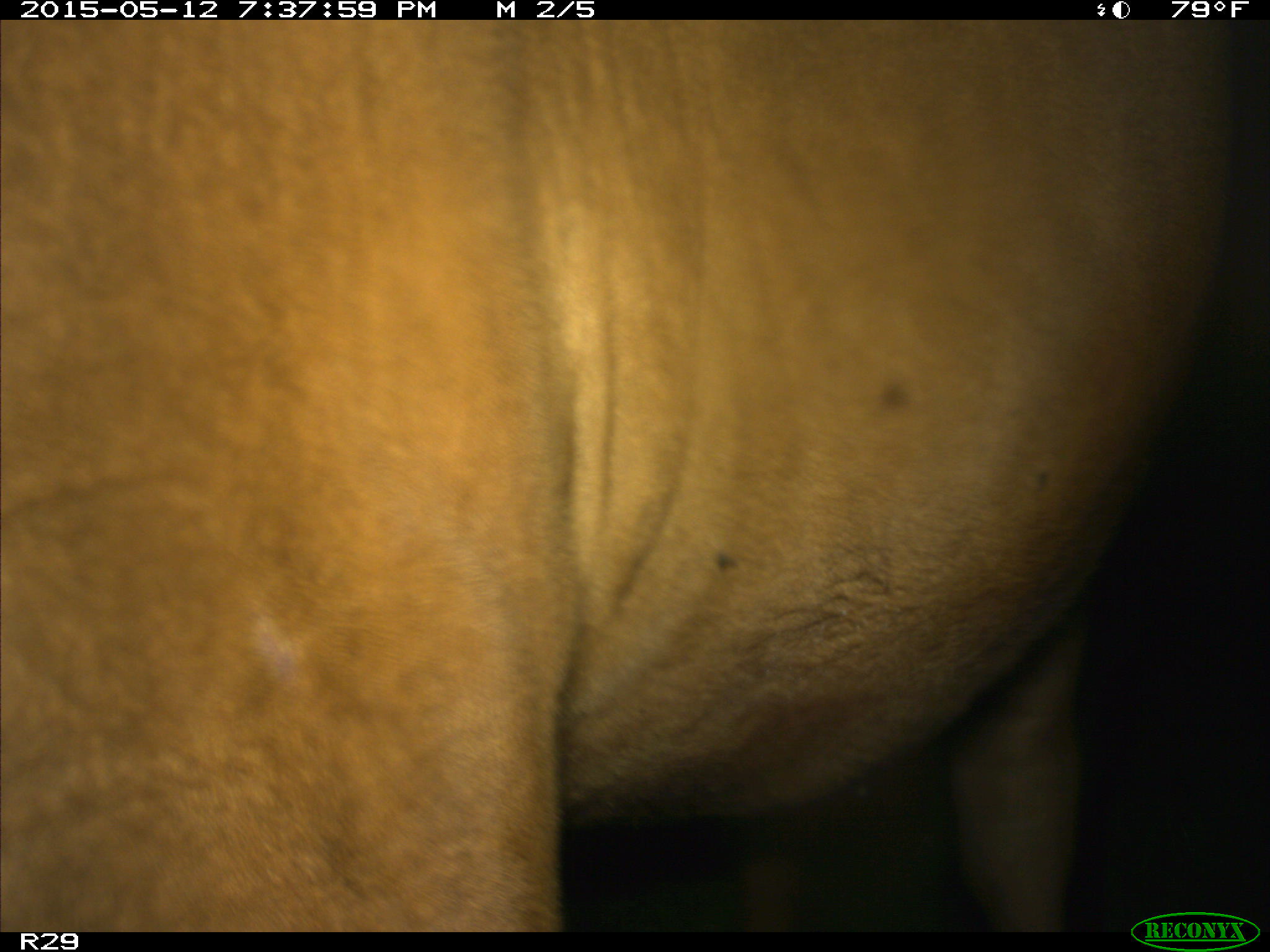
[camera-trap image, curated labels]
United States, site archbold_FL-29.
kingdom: Animalia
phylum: Chordata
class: Mammalia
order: Artiodactyla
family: Bovidae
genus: Bos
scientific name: Bos taurus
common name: domestic cow